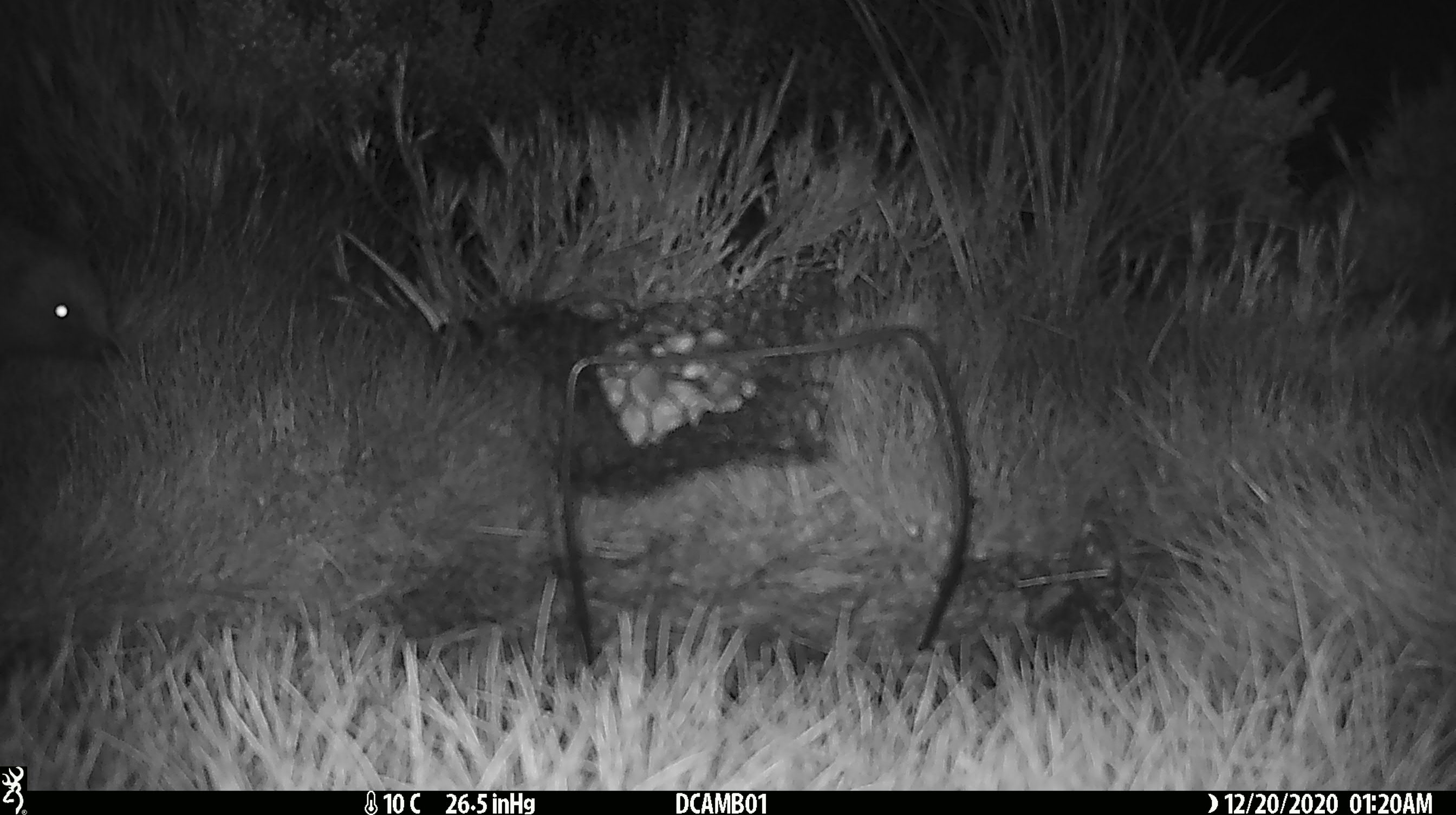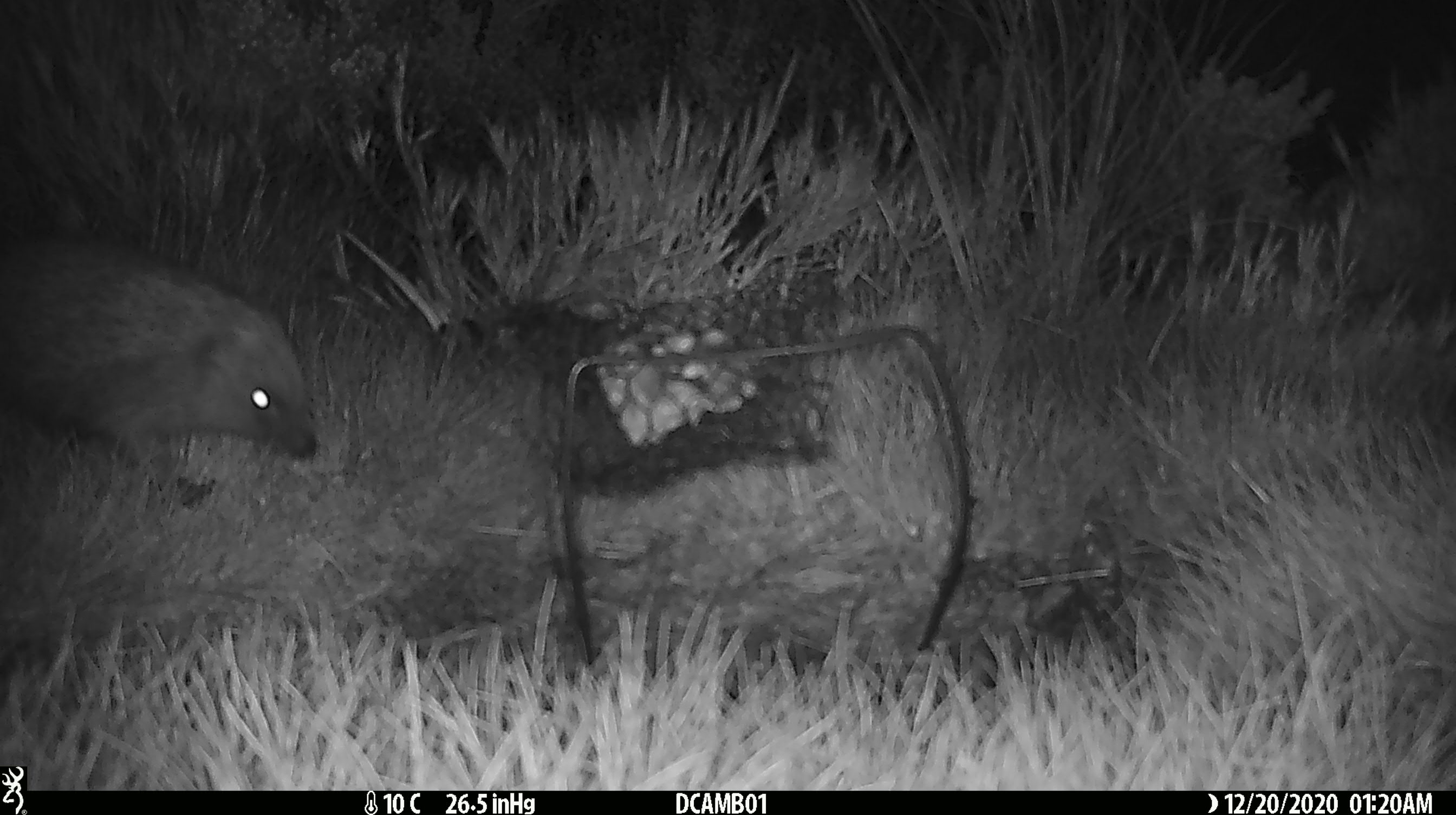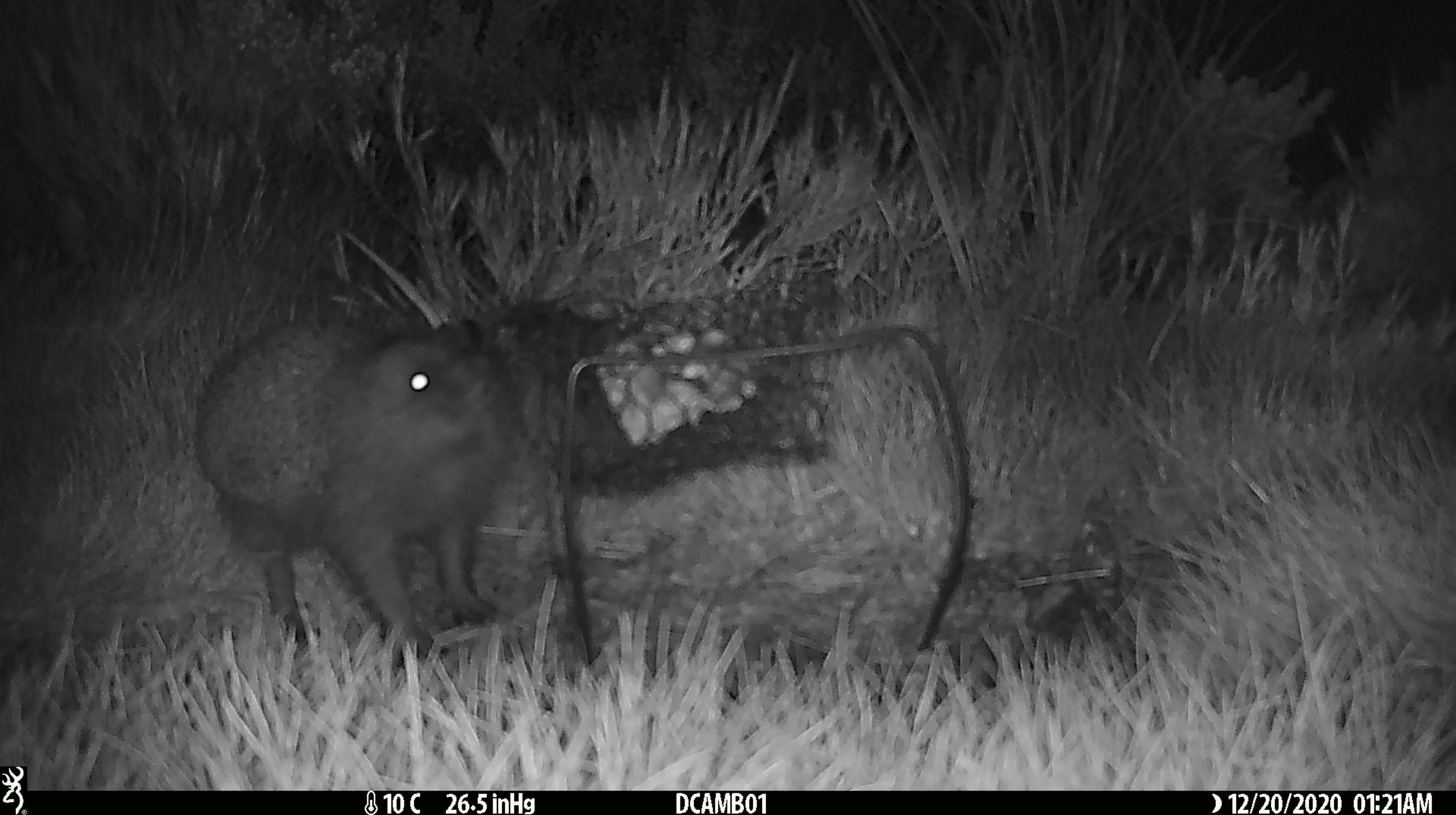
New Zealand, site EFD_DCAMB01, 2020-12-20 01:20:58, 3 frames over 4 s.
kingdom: Animalia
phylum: Chordata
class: Mammalia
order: Eulipotyphla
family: Erinaceidae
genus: Erinaceus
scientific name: Erinaceus europaeus europaeus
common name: european hedgehog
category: hedgehog